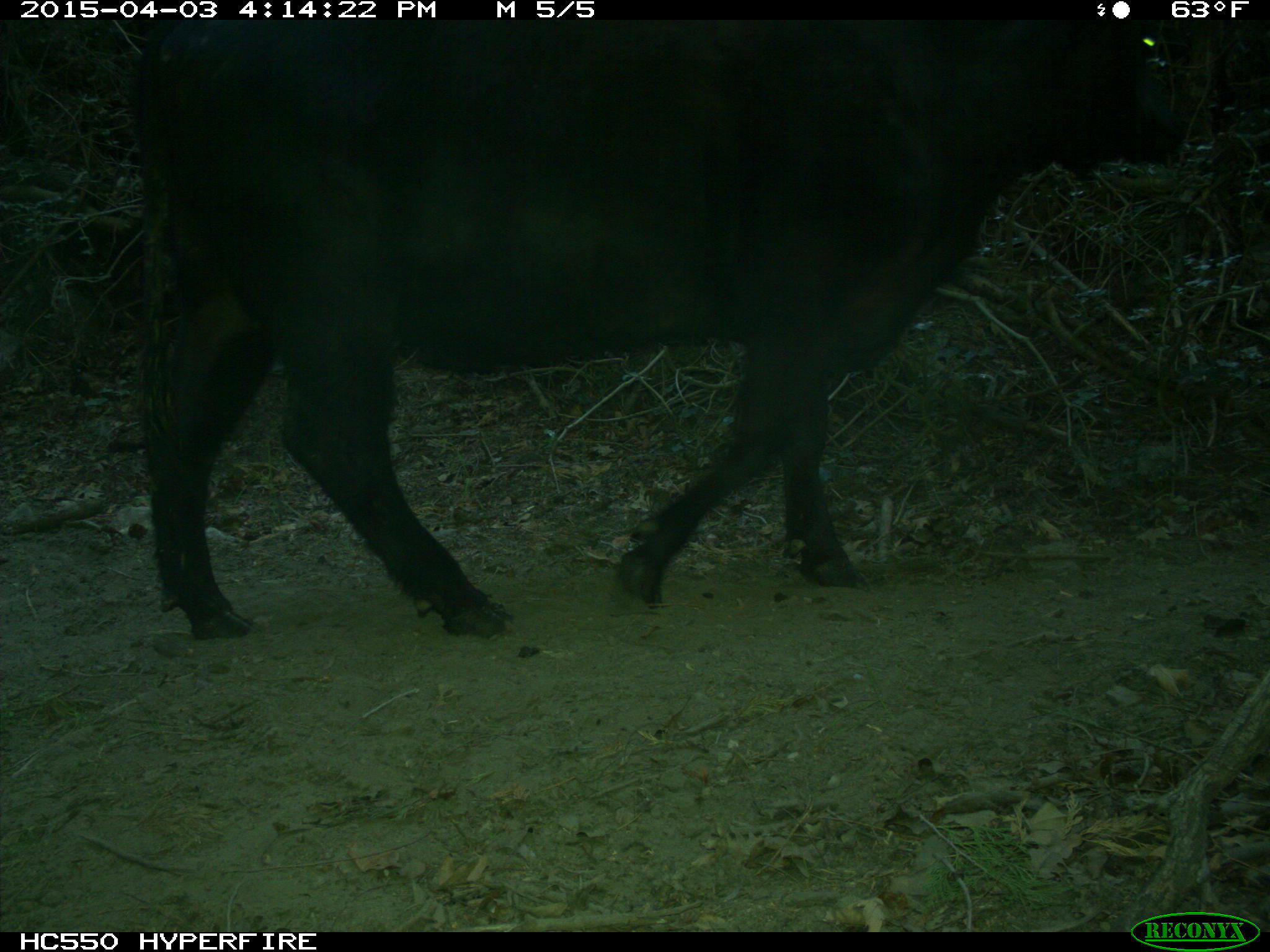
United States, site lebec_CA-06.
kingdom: Animalia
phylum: Chordata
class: Mammalia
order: Artiodactyla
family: Bovidae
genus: Bos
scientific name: Bos taurus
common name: domestic cow